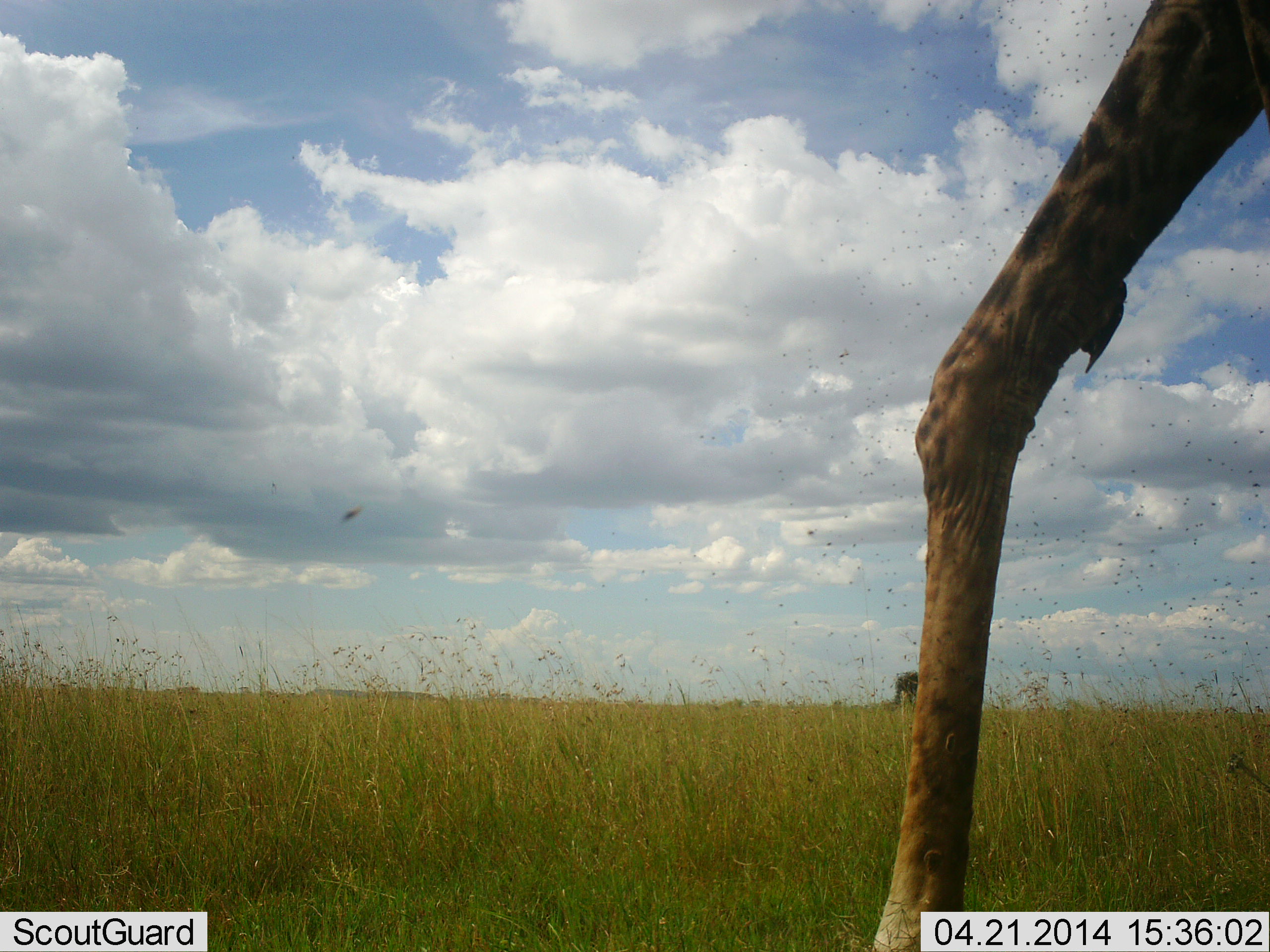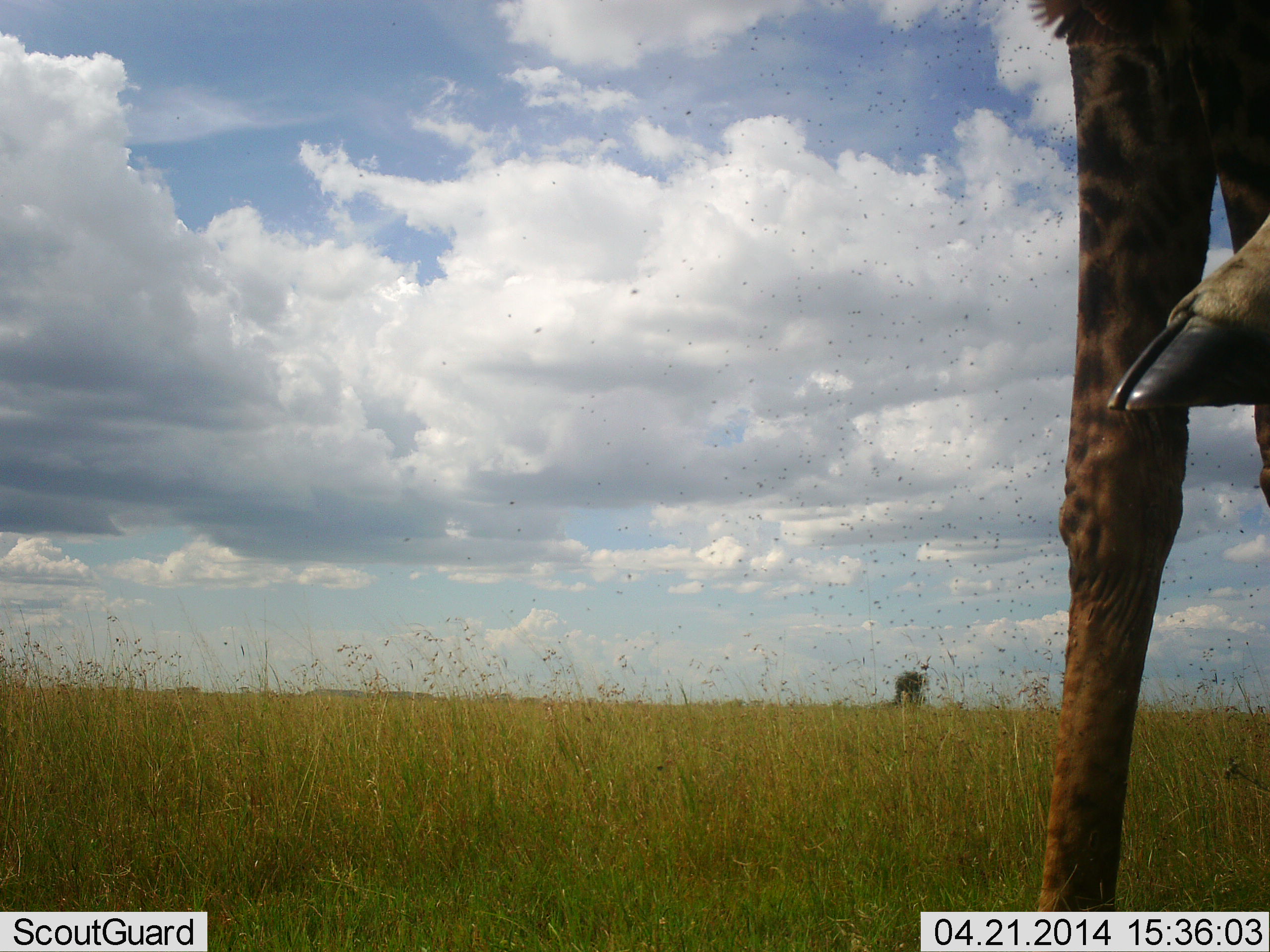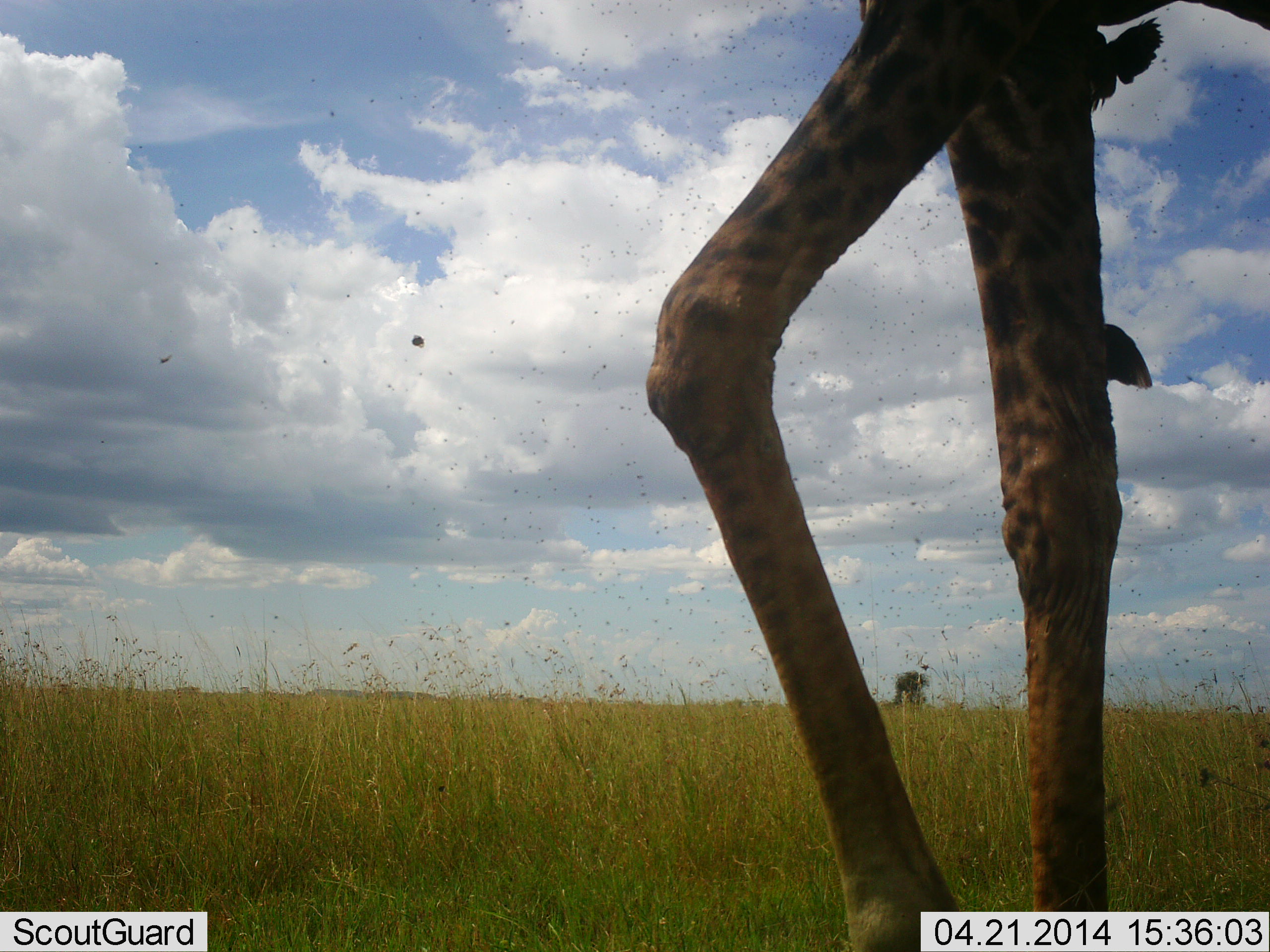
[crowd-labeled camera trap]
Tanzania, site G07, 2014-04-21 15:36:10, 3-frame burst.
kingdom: Animalia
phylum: Chordata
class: Mammalia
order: Artiodactyla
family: Giraffidae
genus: Giraffa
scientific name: Giraffa camelopardalis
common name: giraffe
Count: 1.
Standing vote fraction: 6%.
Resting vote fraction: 0%.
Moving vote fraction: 94%.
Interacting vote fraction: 0%.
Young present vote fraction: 0%.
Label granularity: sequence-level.